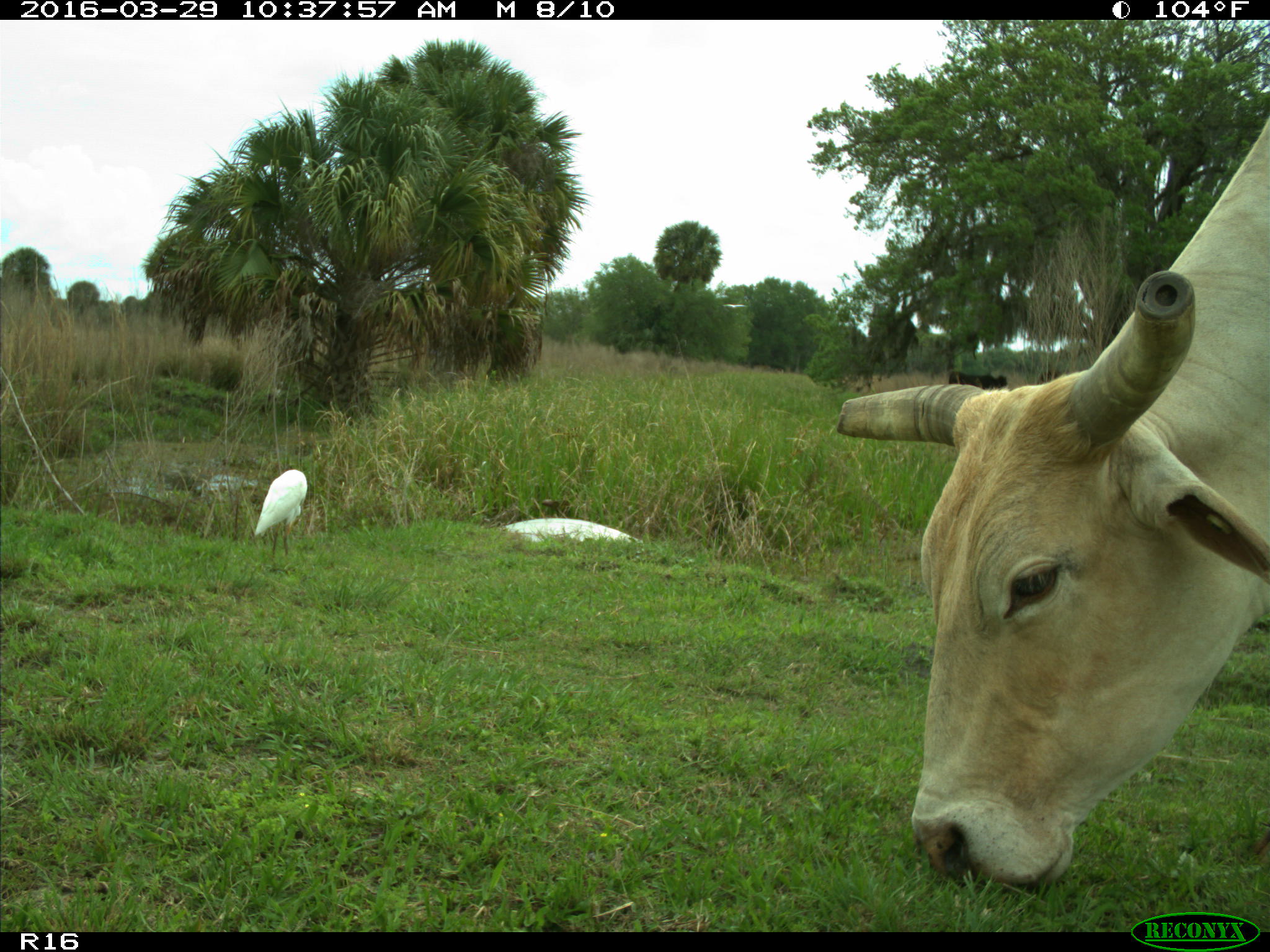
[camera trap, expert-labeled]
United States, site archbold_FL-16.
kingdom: Animalia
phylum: Chordata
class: Mammalia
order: Artiodactyla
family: Bovidae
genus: Bos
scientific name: Bos taurus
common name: domestic cow